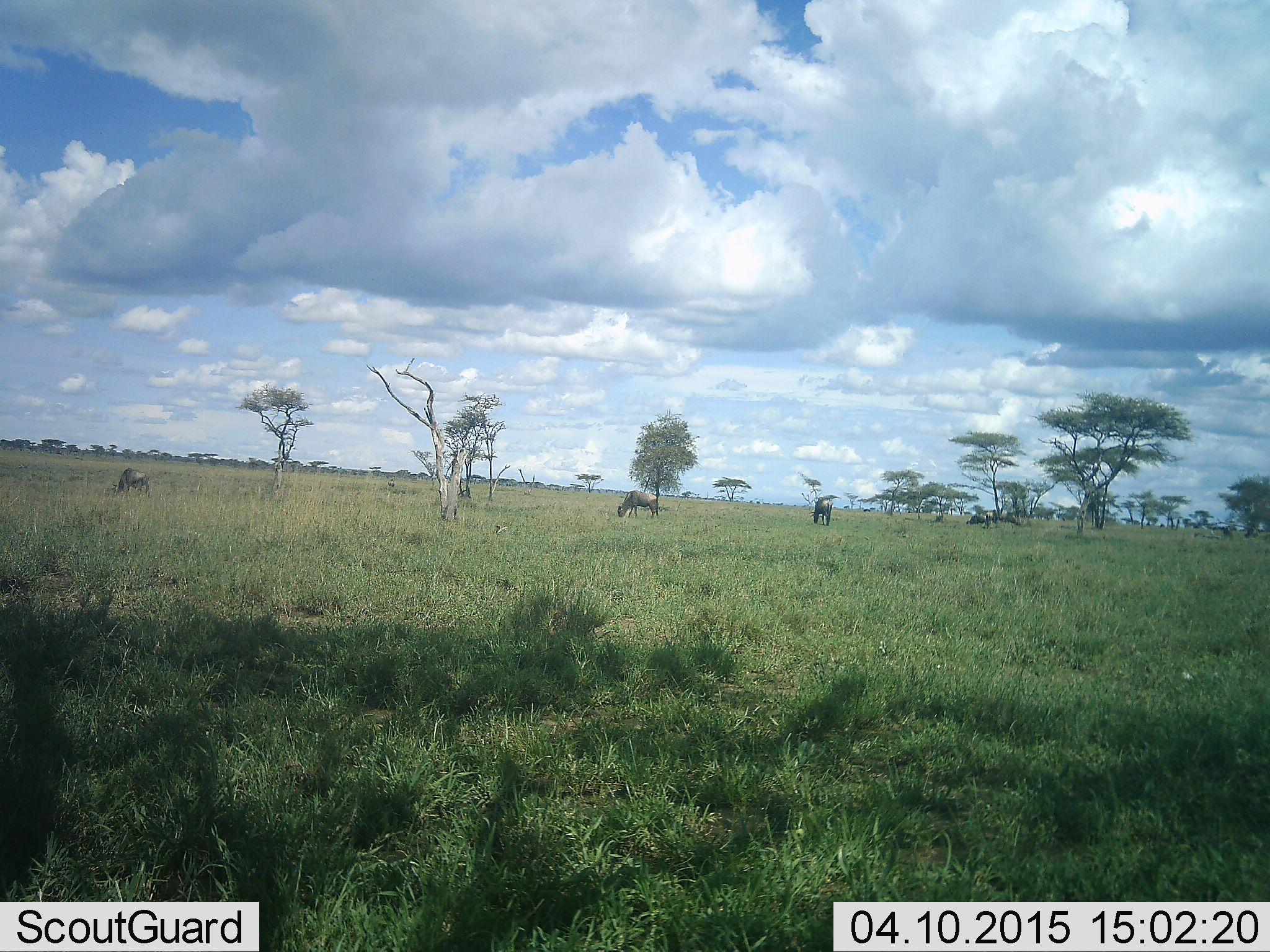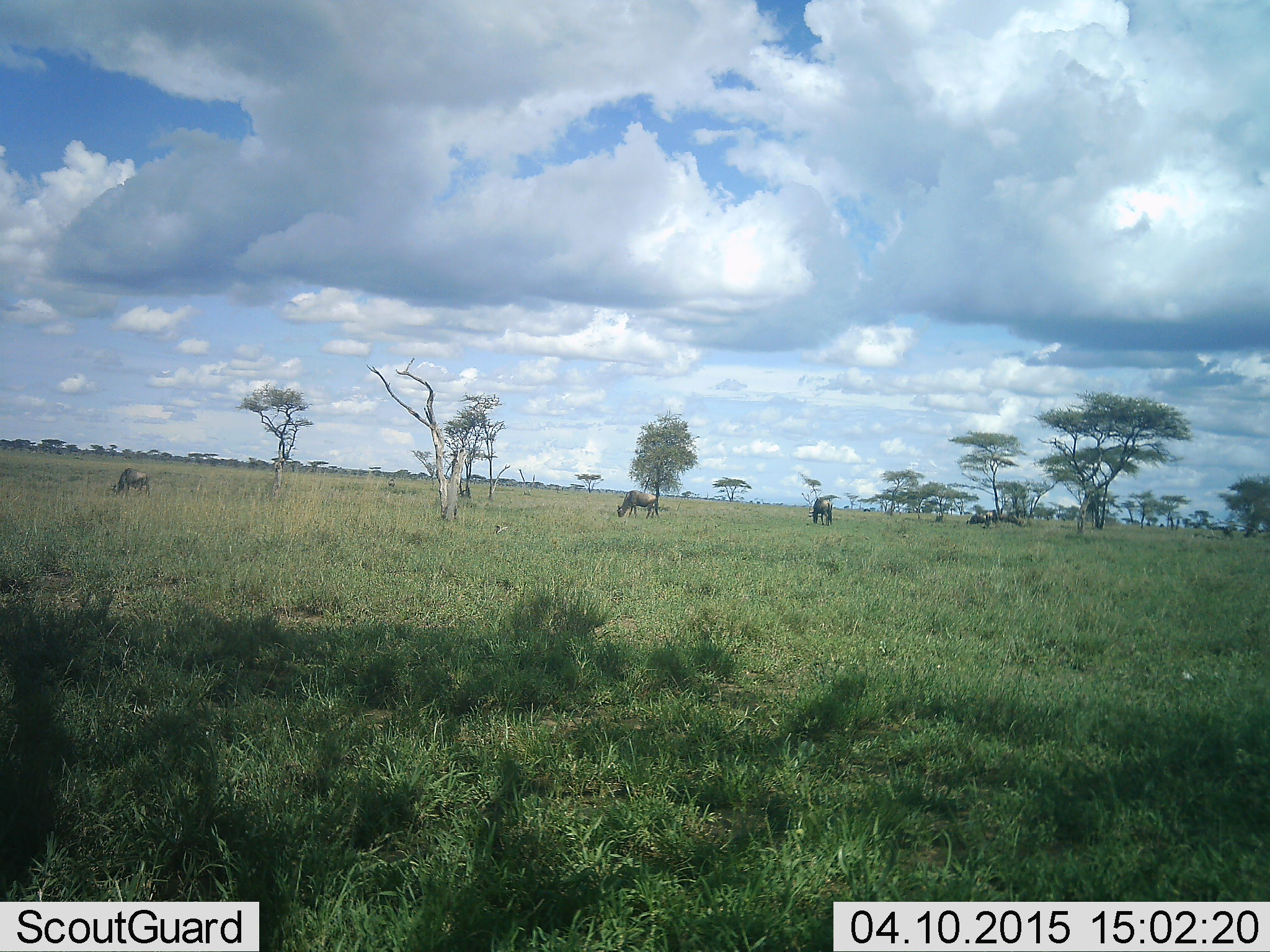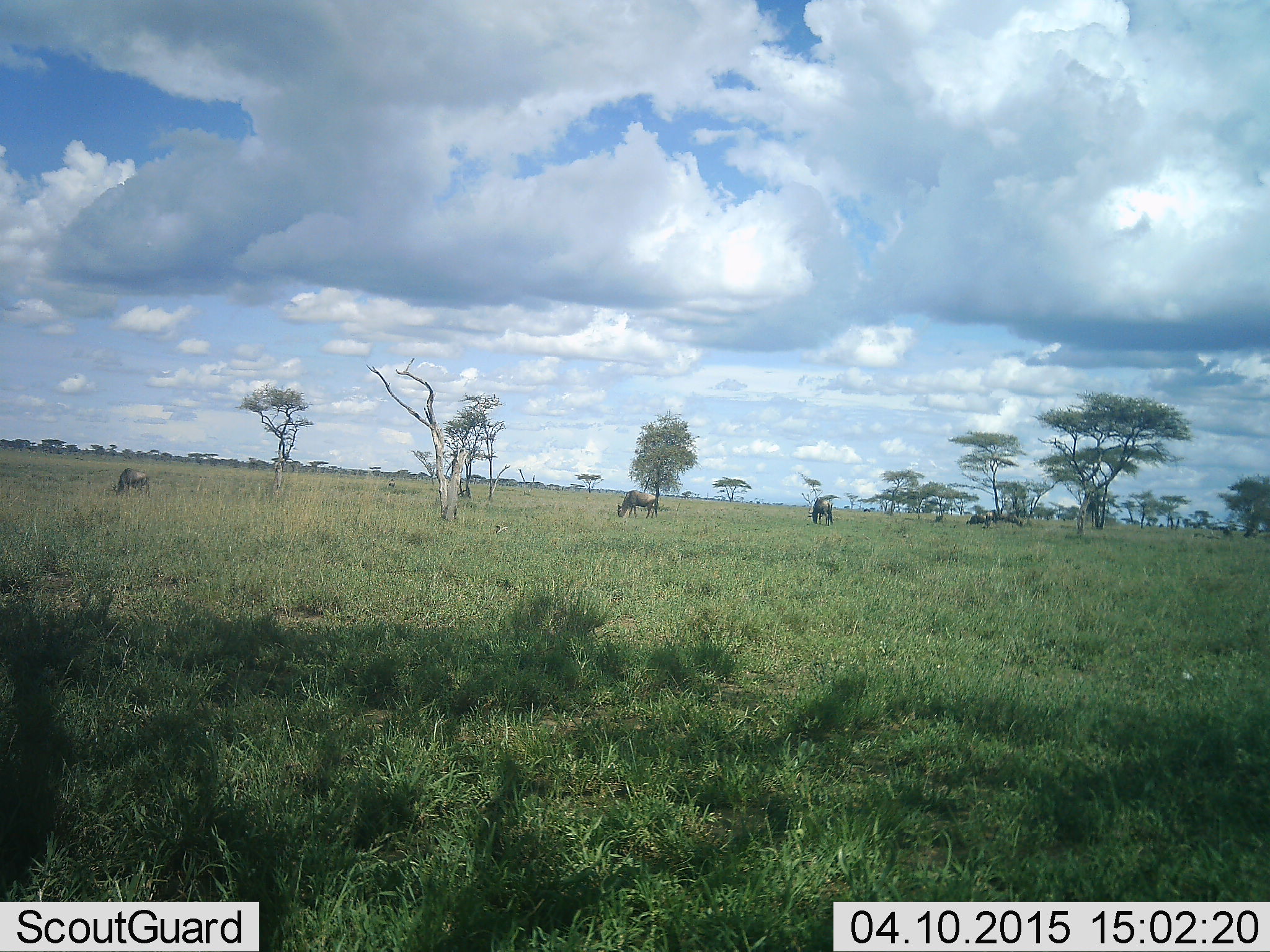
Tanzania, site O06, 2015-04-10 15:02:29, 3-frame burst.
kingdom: Animalia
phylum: Chordata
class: Mammalia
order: Artiodactyla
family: Bovidae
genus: Connochaetes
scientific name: Connochaetes taurinus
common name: blue wildebeest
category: wildebeest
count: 3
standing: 30%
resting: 0%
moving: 0%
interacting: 0%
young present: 0%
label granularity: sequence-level